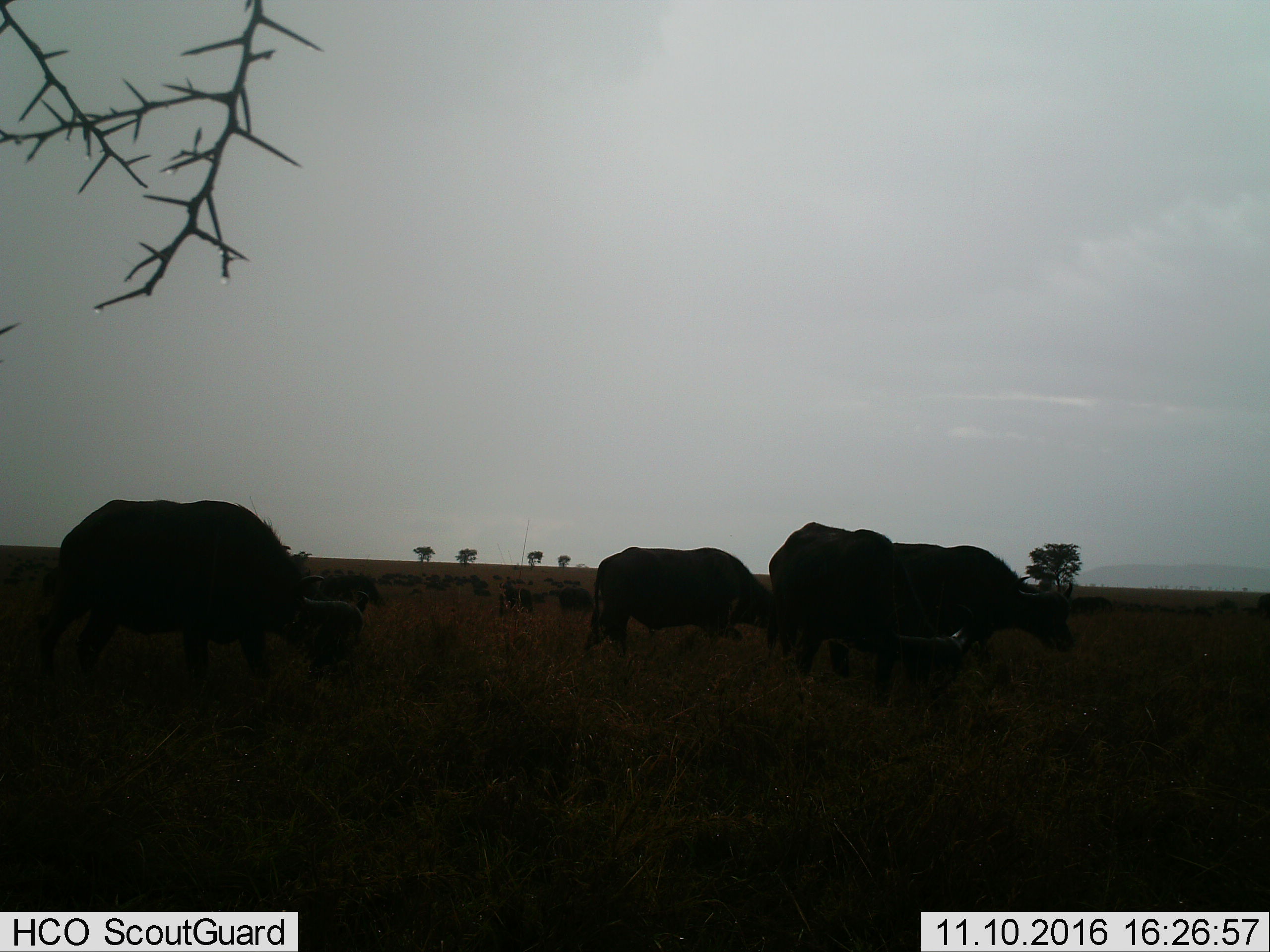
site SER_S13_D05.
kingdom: Animalia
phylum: Chordata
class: Mammalia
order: Artiodactyla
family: Bovidae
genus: Syncerus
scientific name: Syncerus caffer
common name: african buffalo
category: buffalo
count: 11-50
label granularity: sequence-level